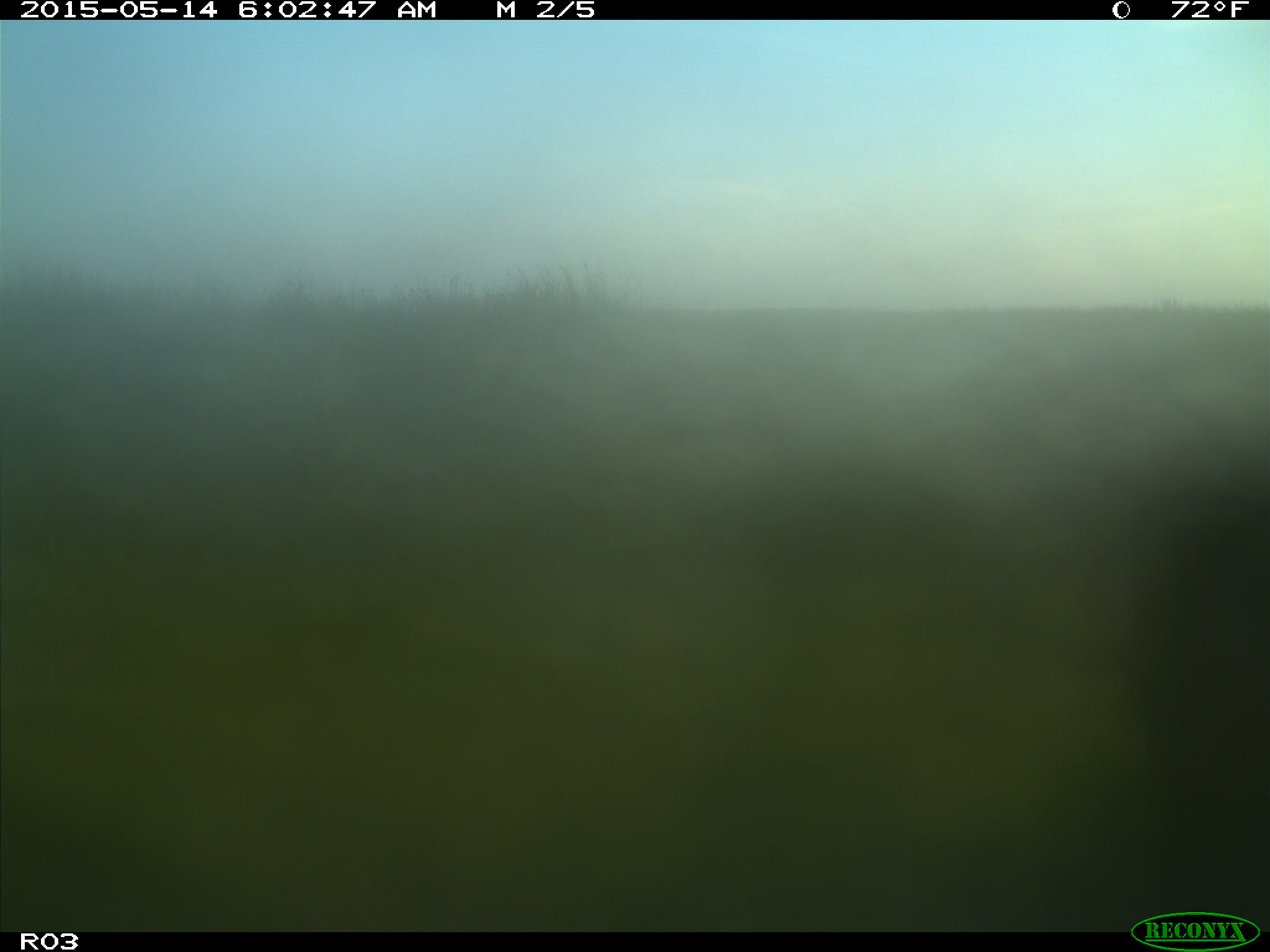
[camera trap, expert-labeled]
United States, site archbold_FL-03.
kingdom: Animalia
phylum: Chordata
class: Mammalia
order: Artiodactyla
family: Bovidae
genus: Bos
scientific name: Bos taurus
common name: domestic cow